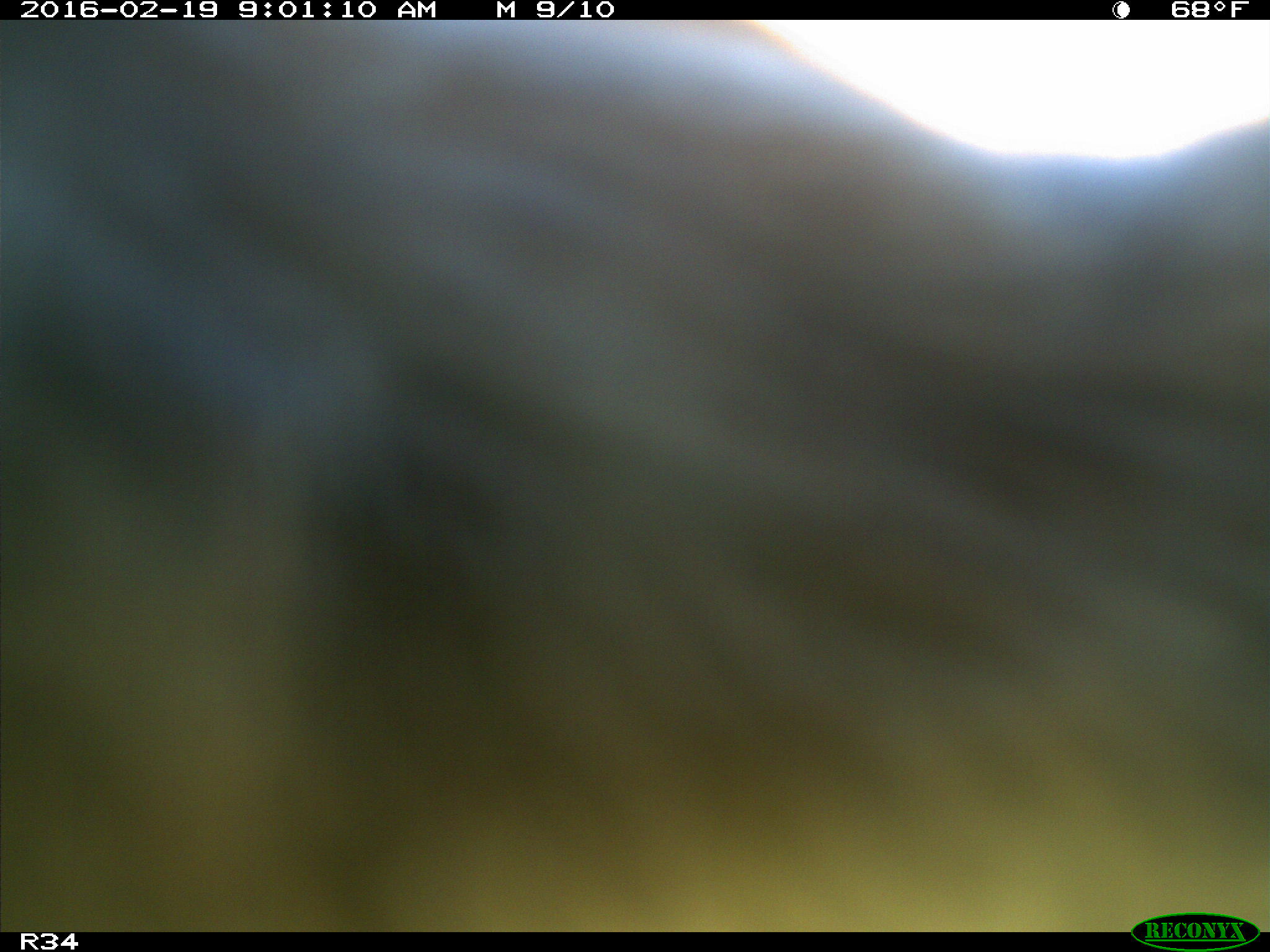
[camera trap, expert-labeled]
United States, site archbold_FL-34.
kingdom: Animalia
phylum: Chordata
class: Mammalia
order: Artiodactyla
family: Bovidae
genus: Bos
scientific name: Bos taurus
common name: domestic cow